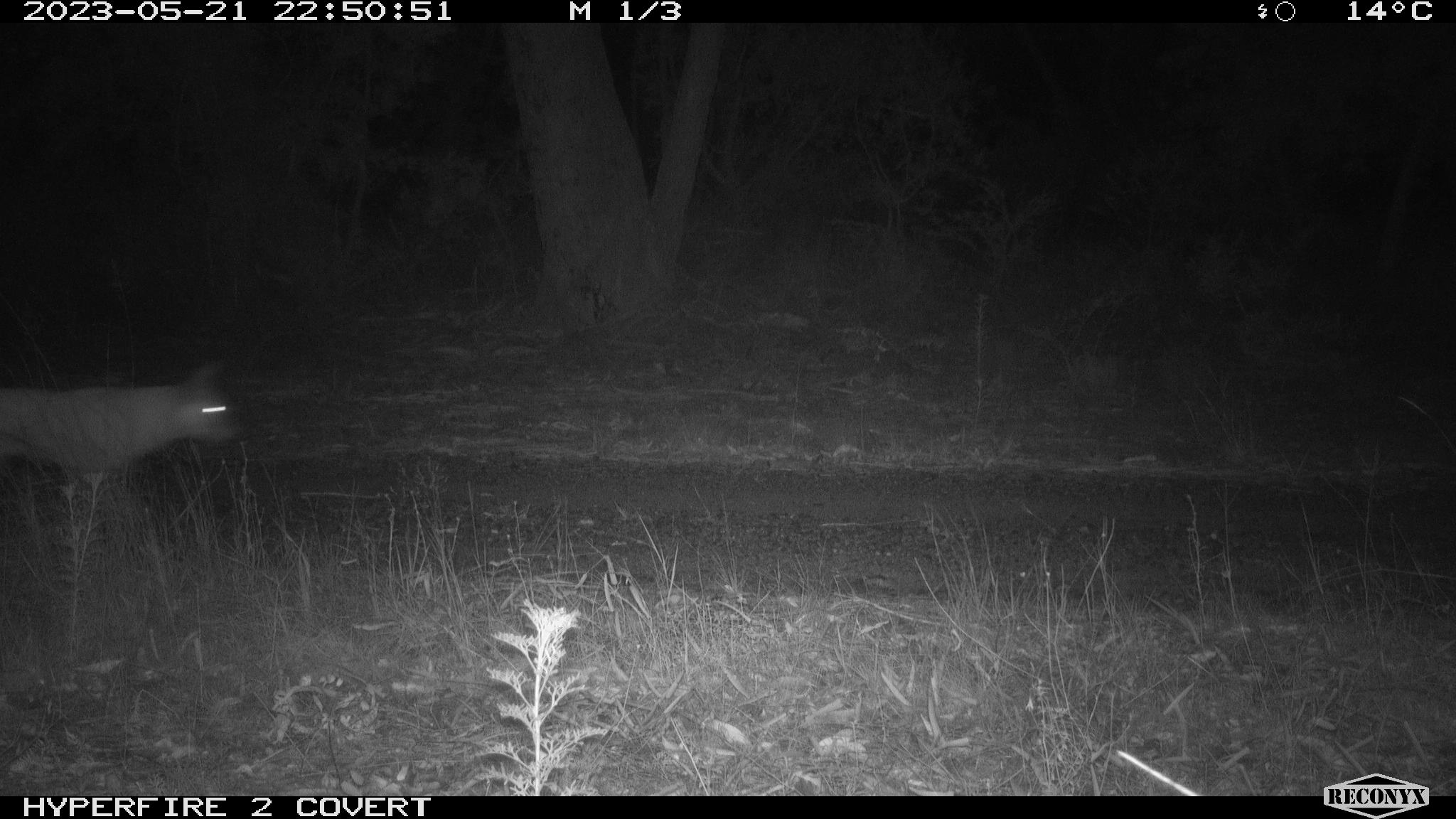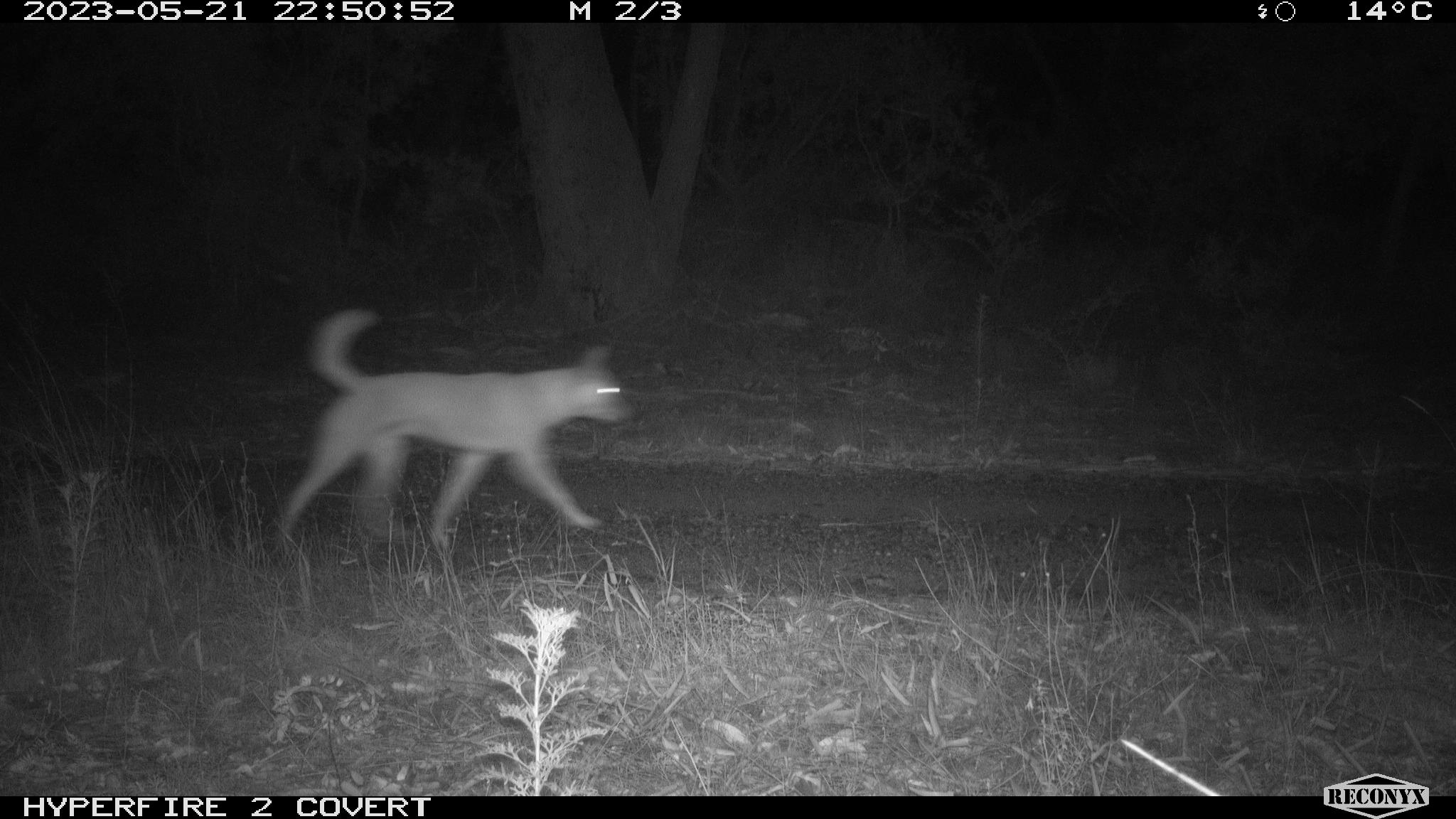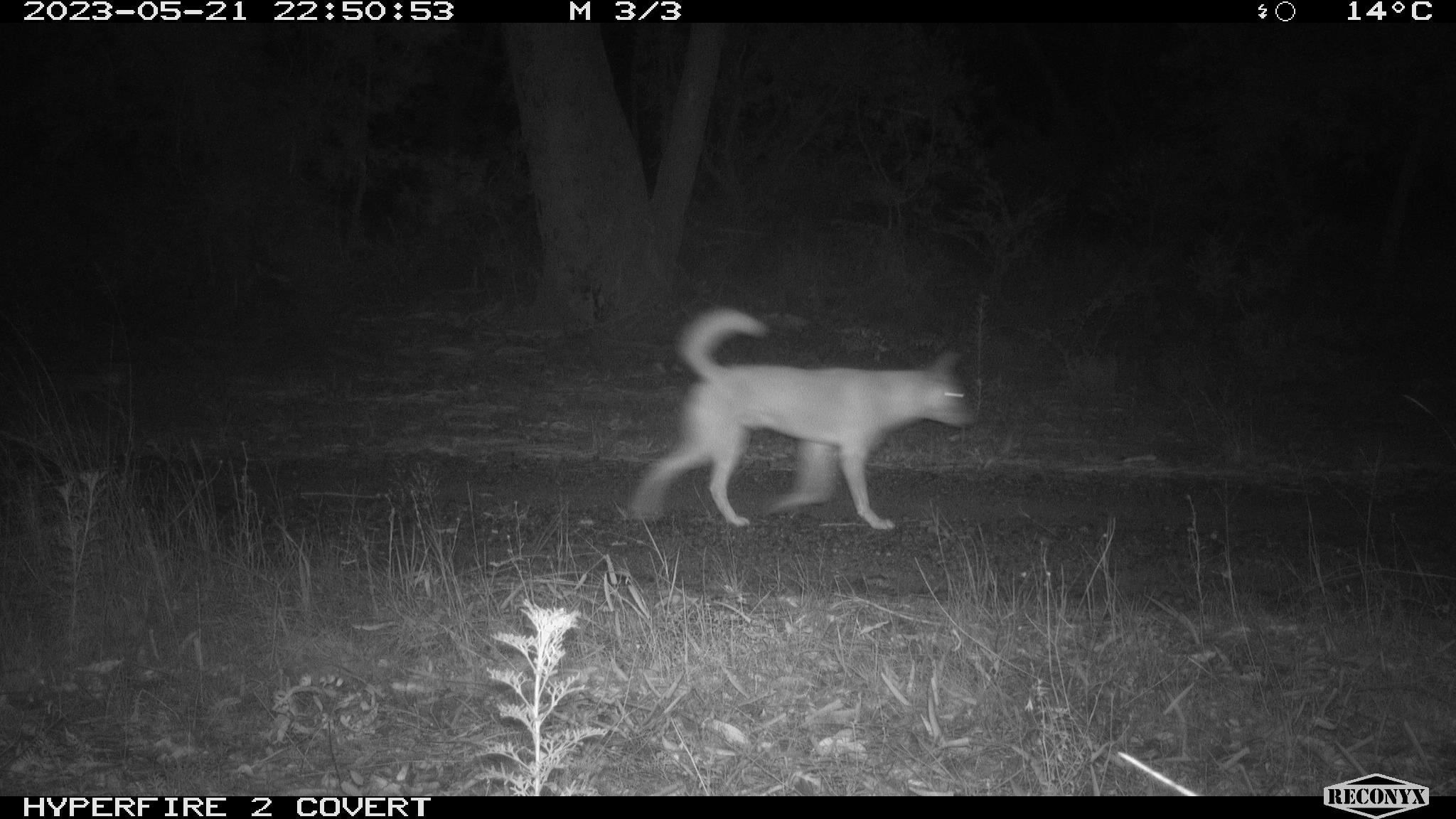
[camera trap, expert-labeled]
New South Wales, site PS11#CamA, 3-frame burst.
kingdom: Animalia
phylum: Chordata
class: Mammalia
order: Carnivora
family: Canidae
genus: Canis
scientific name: Canis familiaris dingo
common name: dingo